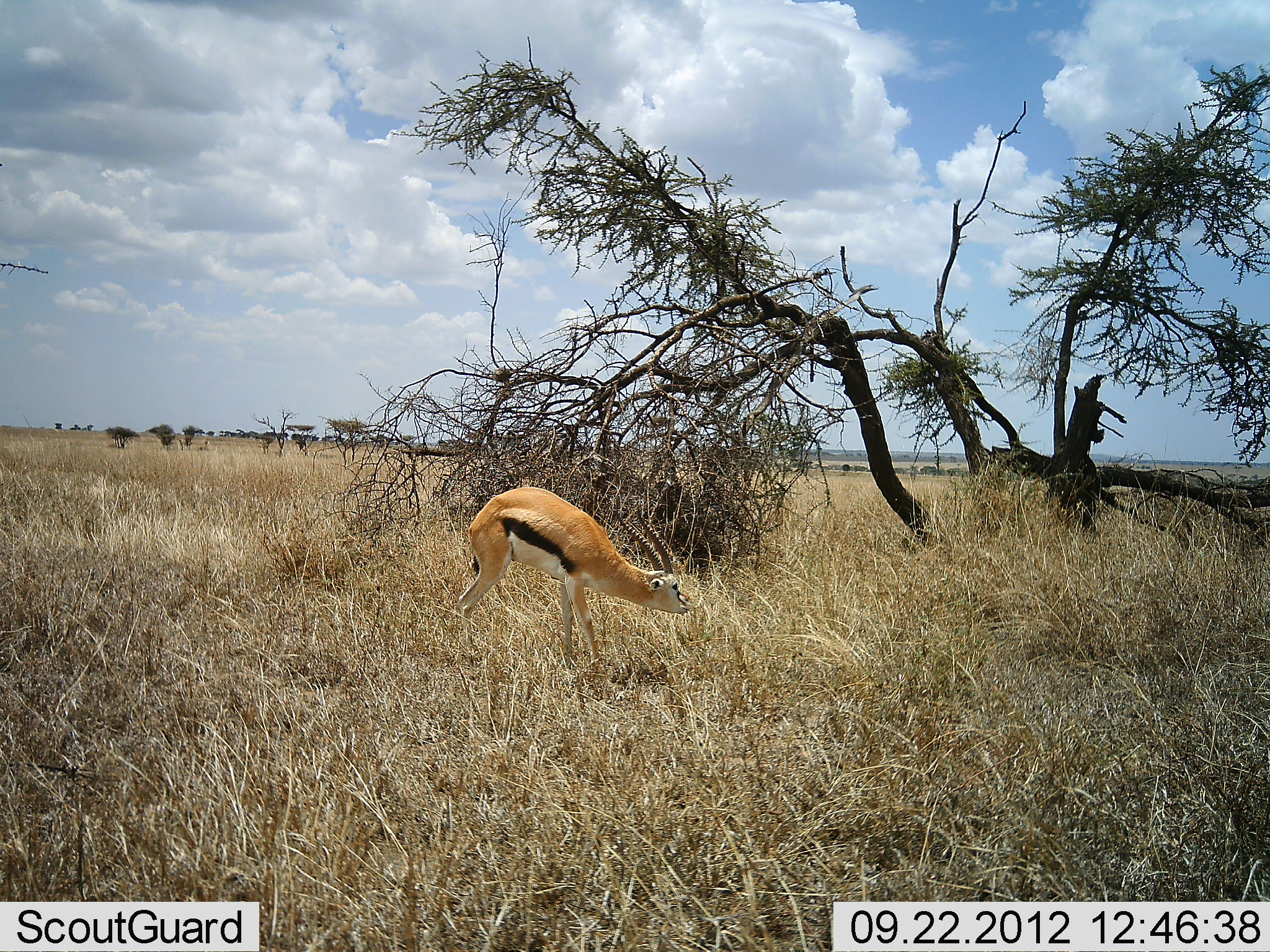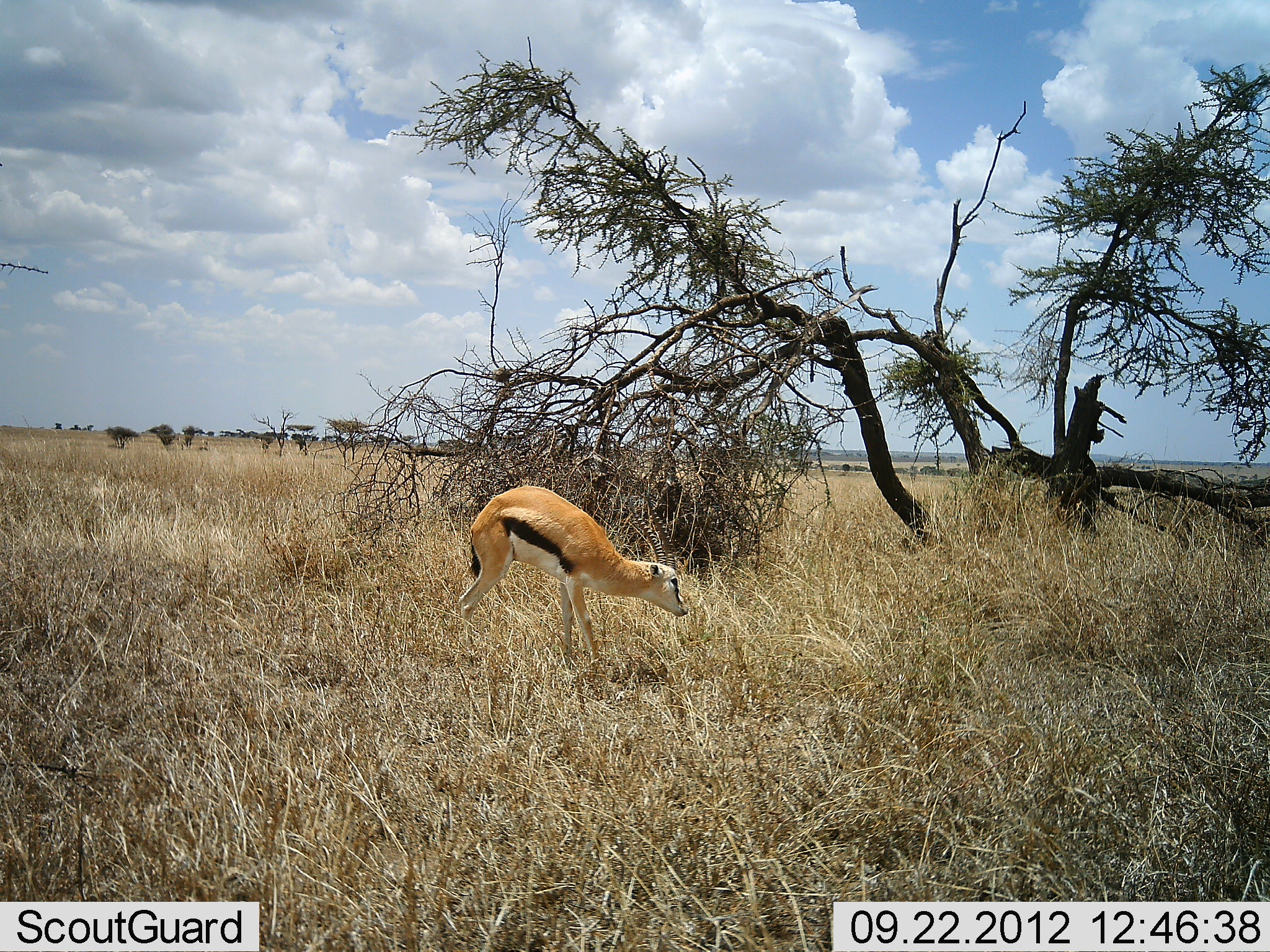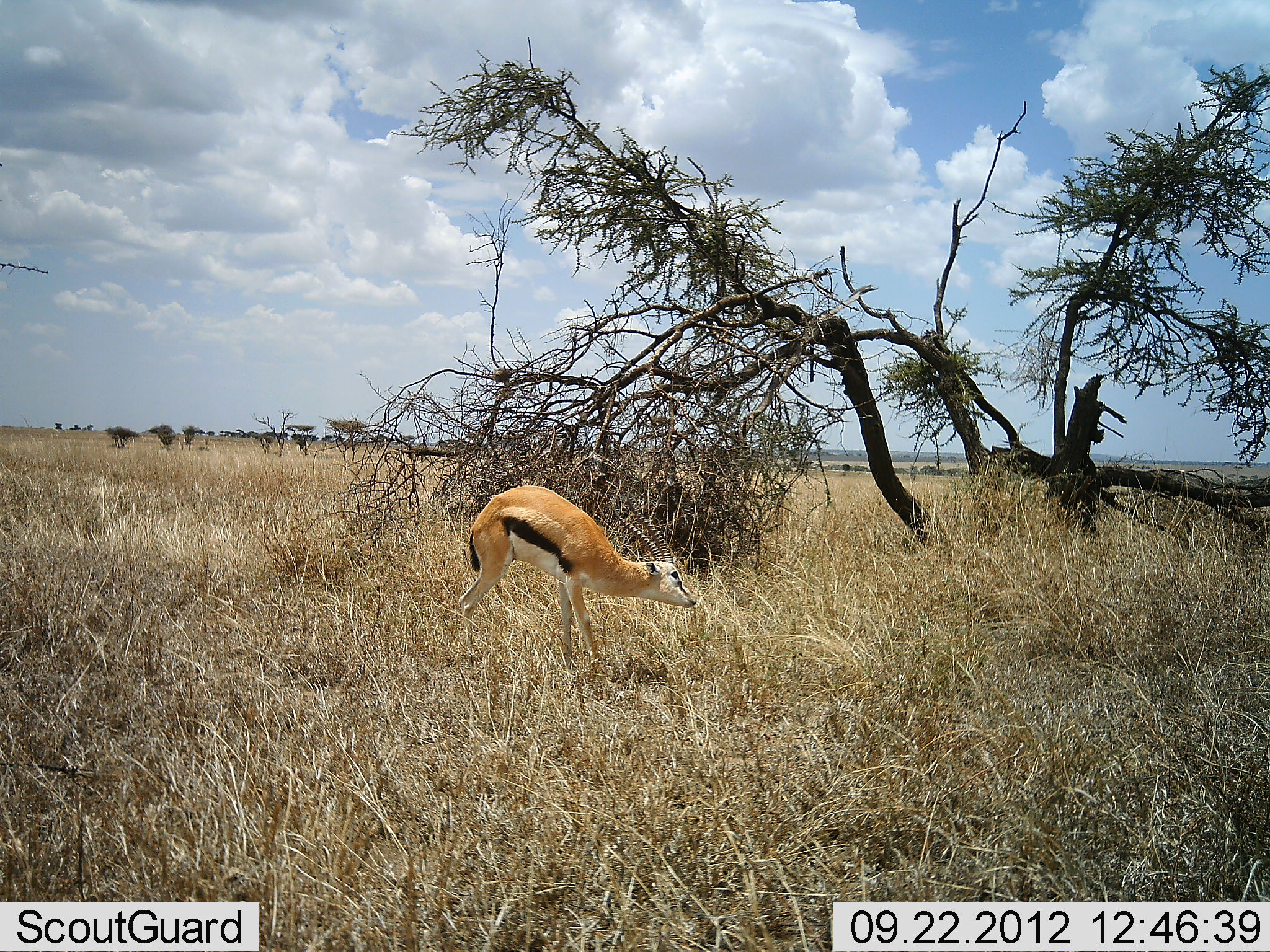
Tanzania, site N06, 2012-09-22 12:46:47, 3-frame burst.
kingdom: Animalia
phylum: Chordata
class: Mammalia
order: Artiodactyla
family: Bovidae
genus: Eudorcas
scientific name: Eudorcas thomsonii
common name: thomson's gazelle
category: gazellethomsons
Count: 1.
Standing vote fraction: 80%.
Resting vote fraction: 0%.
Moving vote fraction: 0%.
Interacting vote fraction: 0%.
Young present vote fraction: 0%.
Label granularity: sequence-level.